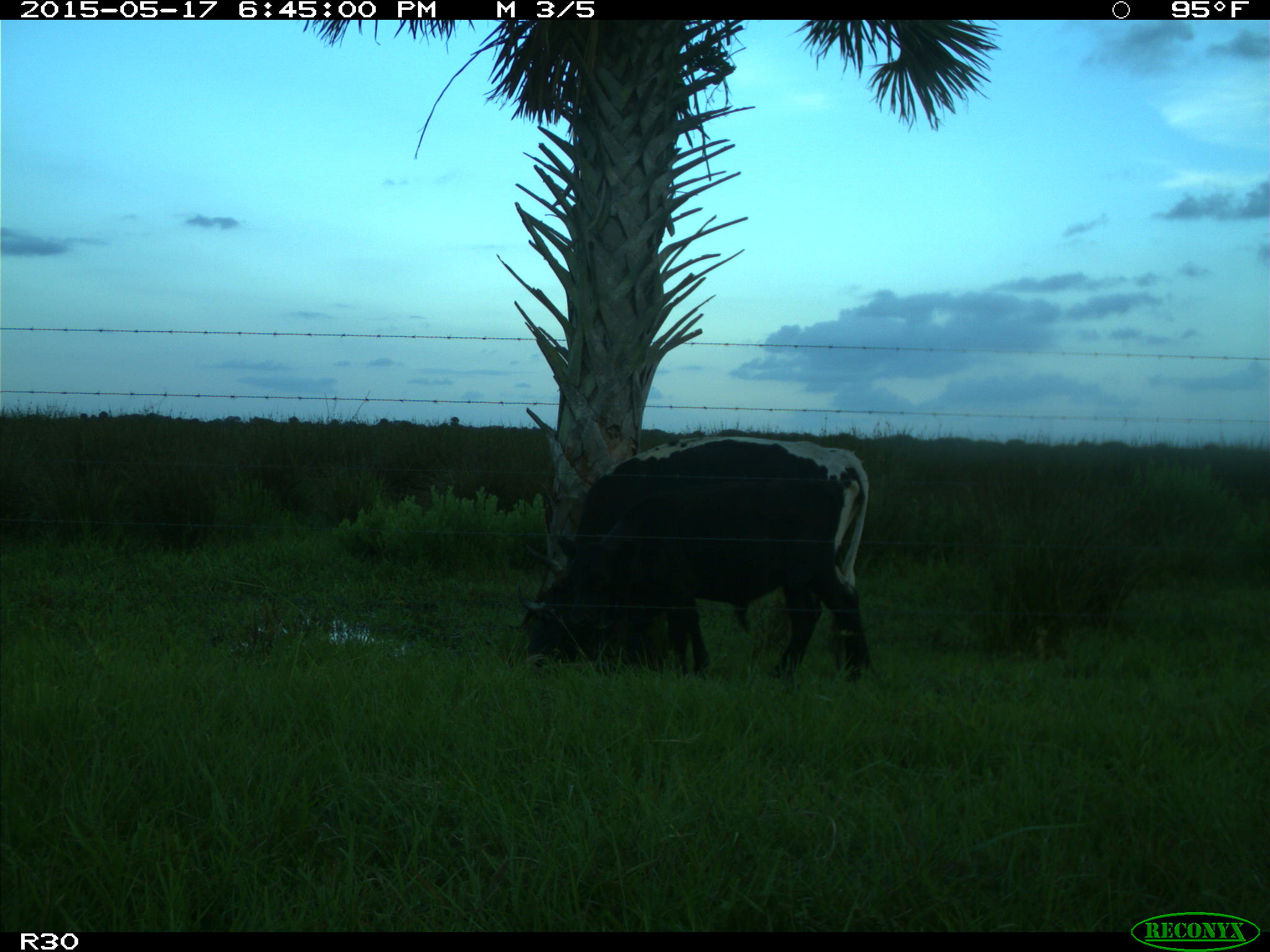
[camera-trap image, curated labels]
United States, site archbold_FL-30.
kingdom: Animalia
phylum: Chordata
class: Mammalia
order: Artiodactyla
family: Bovidae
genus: Bos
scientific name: Bos taurus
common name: domestic cow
Bos taurus (domestic cow).